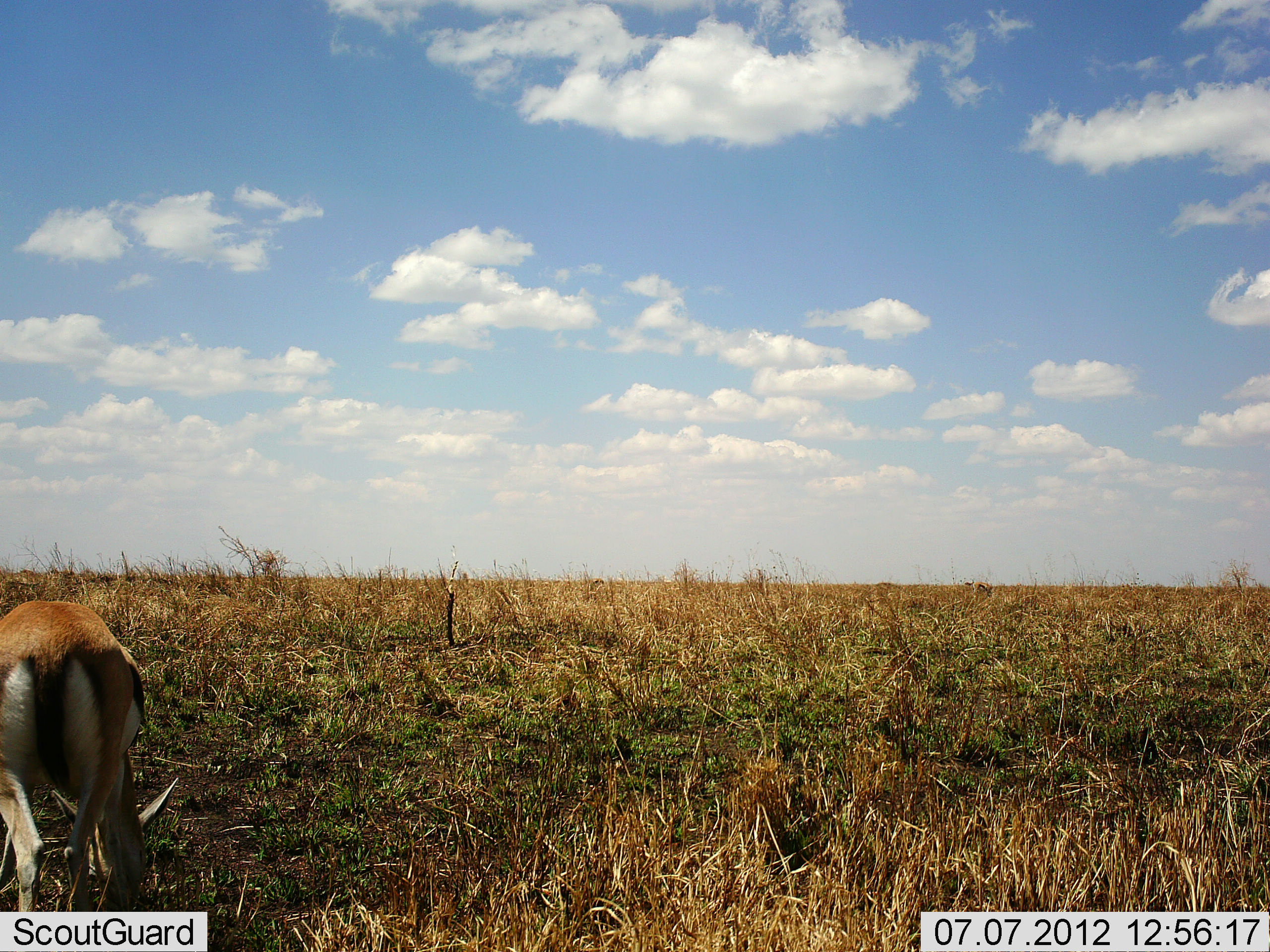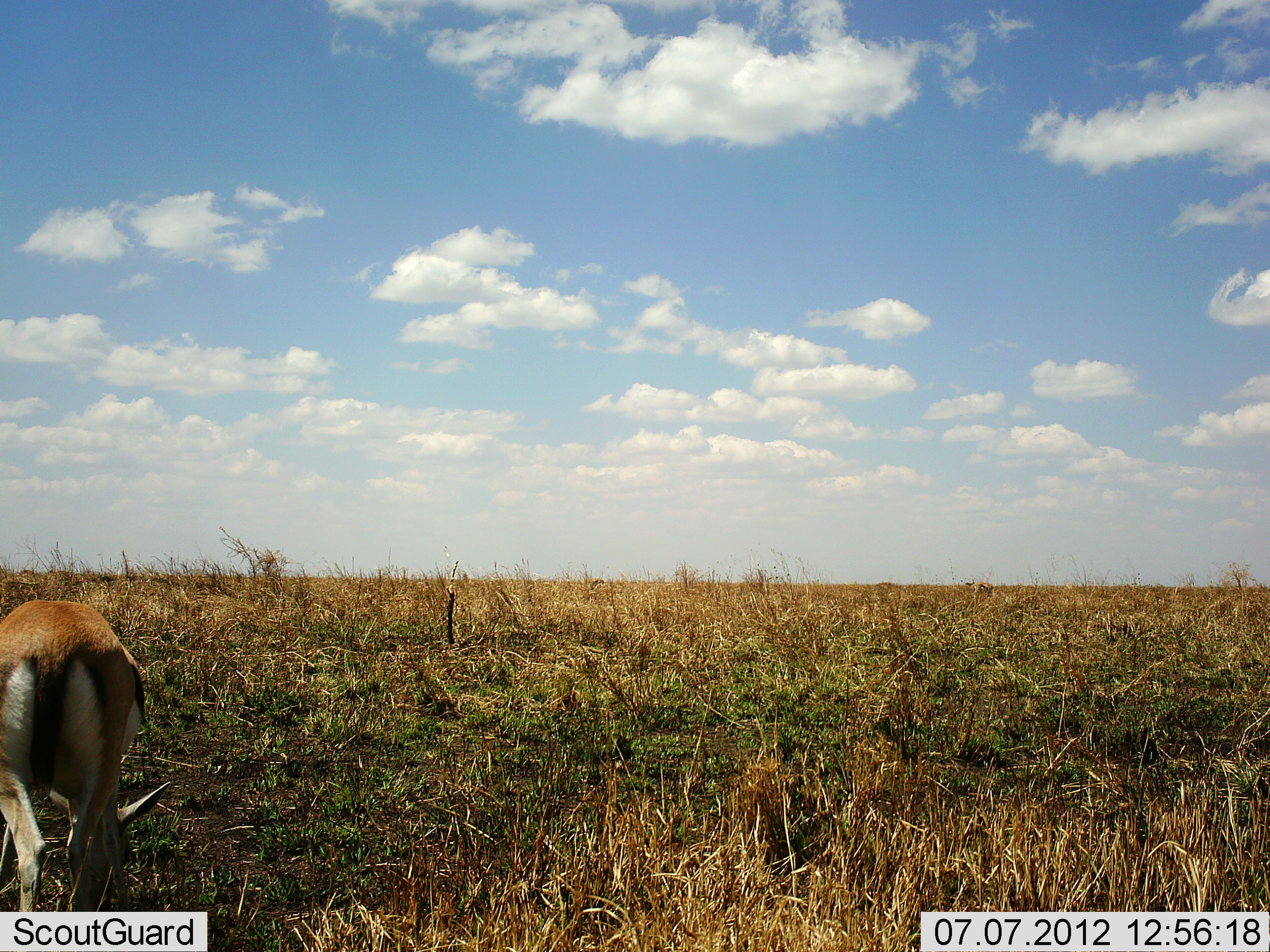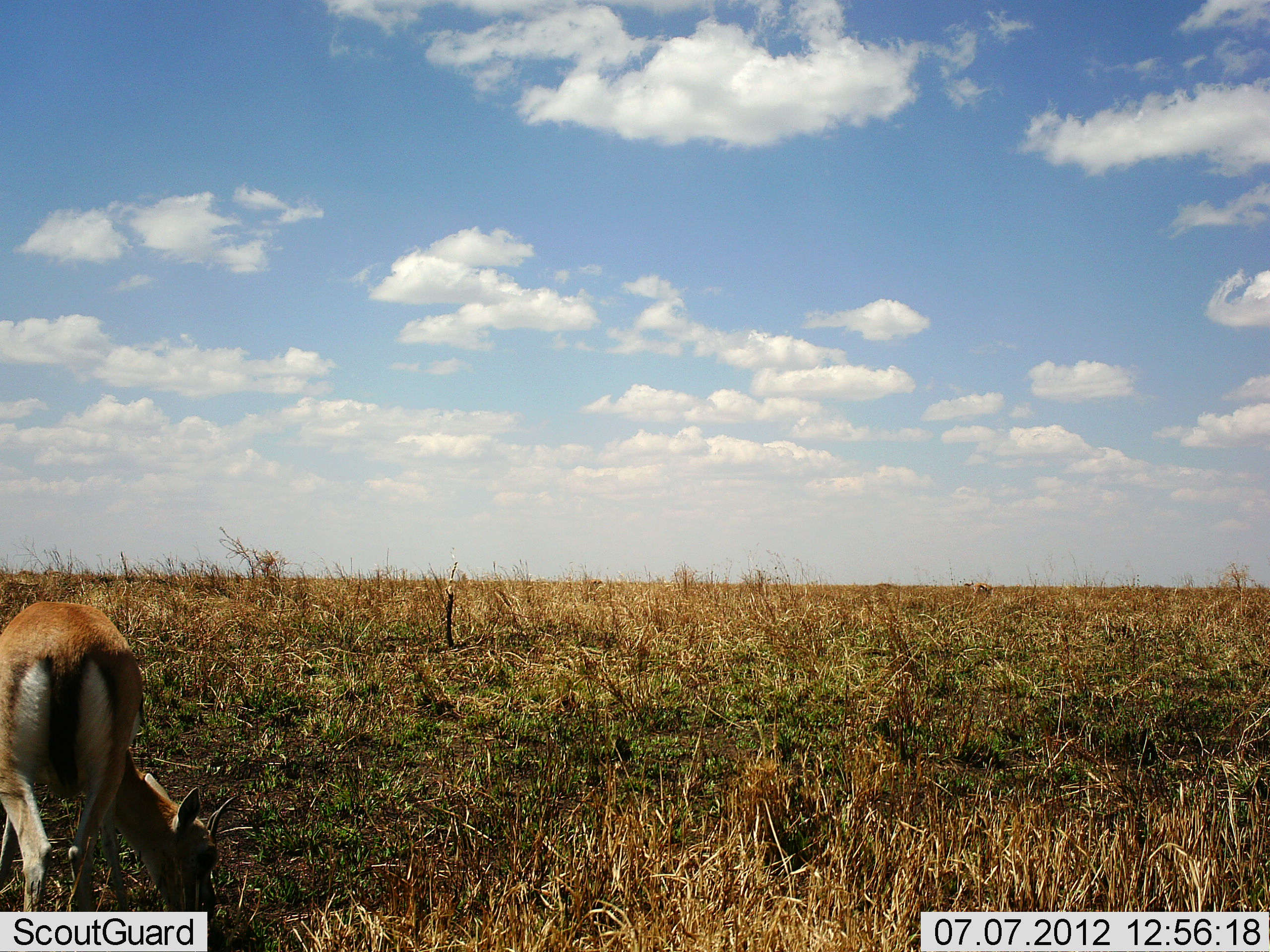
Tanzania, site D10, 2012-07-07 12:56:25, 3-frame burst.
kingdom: Animalia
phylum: Chordata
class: Mammalia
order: Artiodactyla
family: Bovidae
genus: Eudorcas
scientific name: Eudorcas thomsonii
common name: thomson's gazelle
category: gazellethomsons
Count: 1.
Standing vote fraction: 20%.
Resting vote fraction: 0%.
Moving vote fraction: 0%.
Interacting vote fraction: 0%.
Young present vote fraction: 0%.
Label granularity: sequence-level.